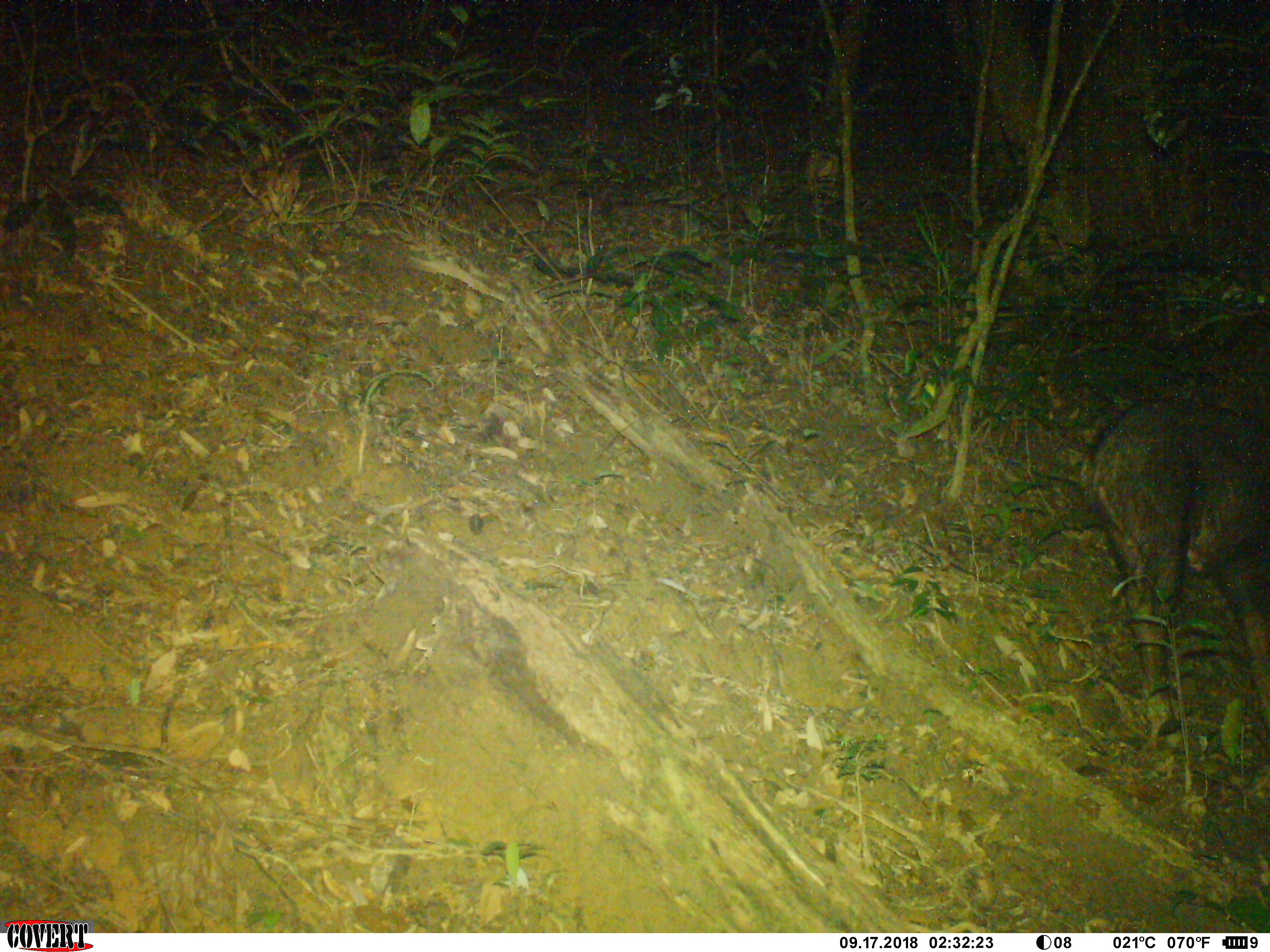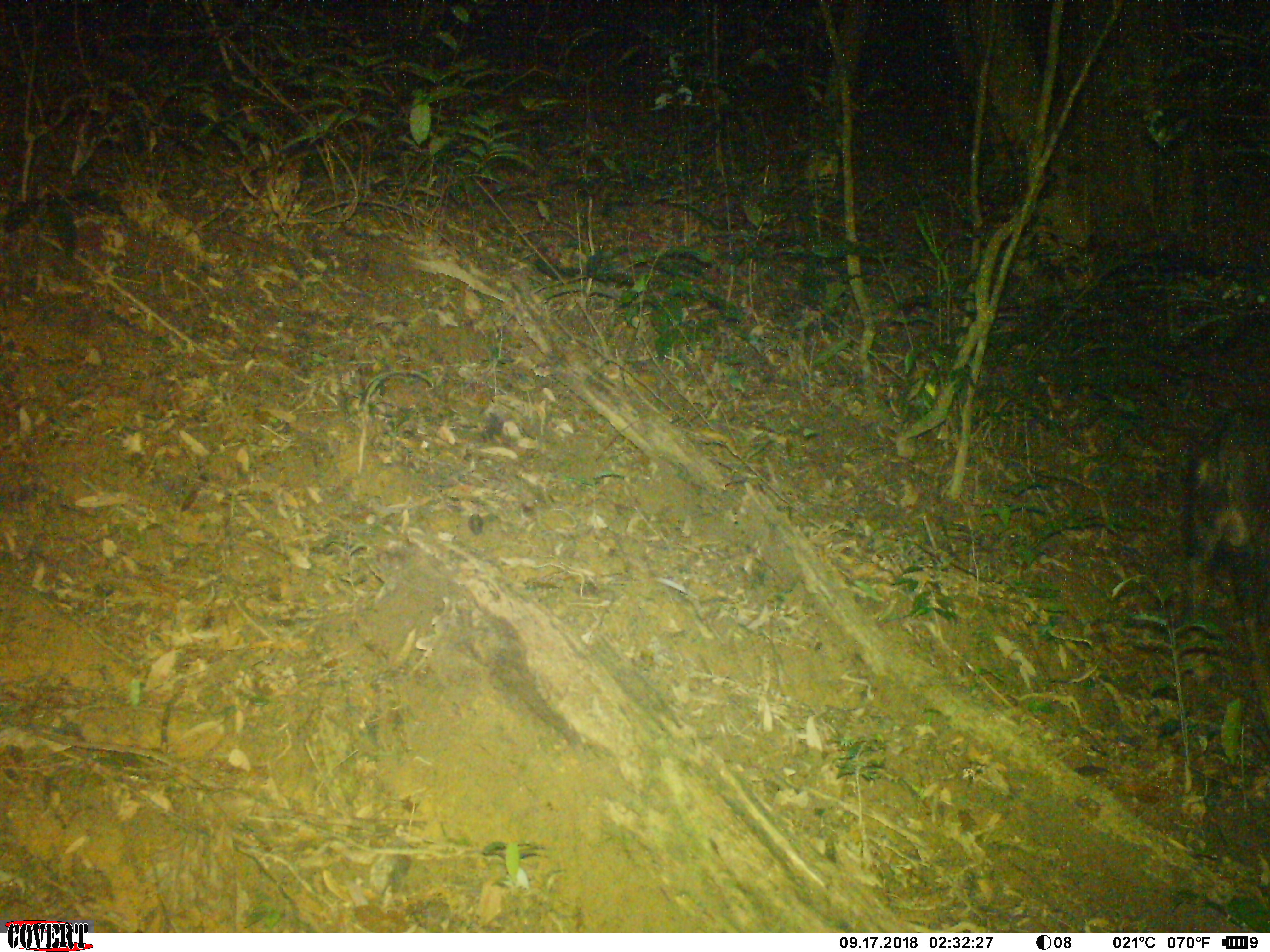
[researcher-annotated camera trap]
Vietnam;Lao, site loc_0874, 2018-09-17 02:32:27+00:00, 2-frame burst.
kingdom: Animalia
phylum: Chordata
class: Mammalia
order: Artiodactyla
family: Bovidae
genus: Capricornis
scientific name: Capricornis sumatraensis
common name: chinese serow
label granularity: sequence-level